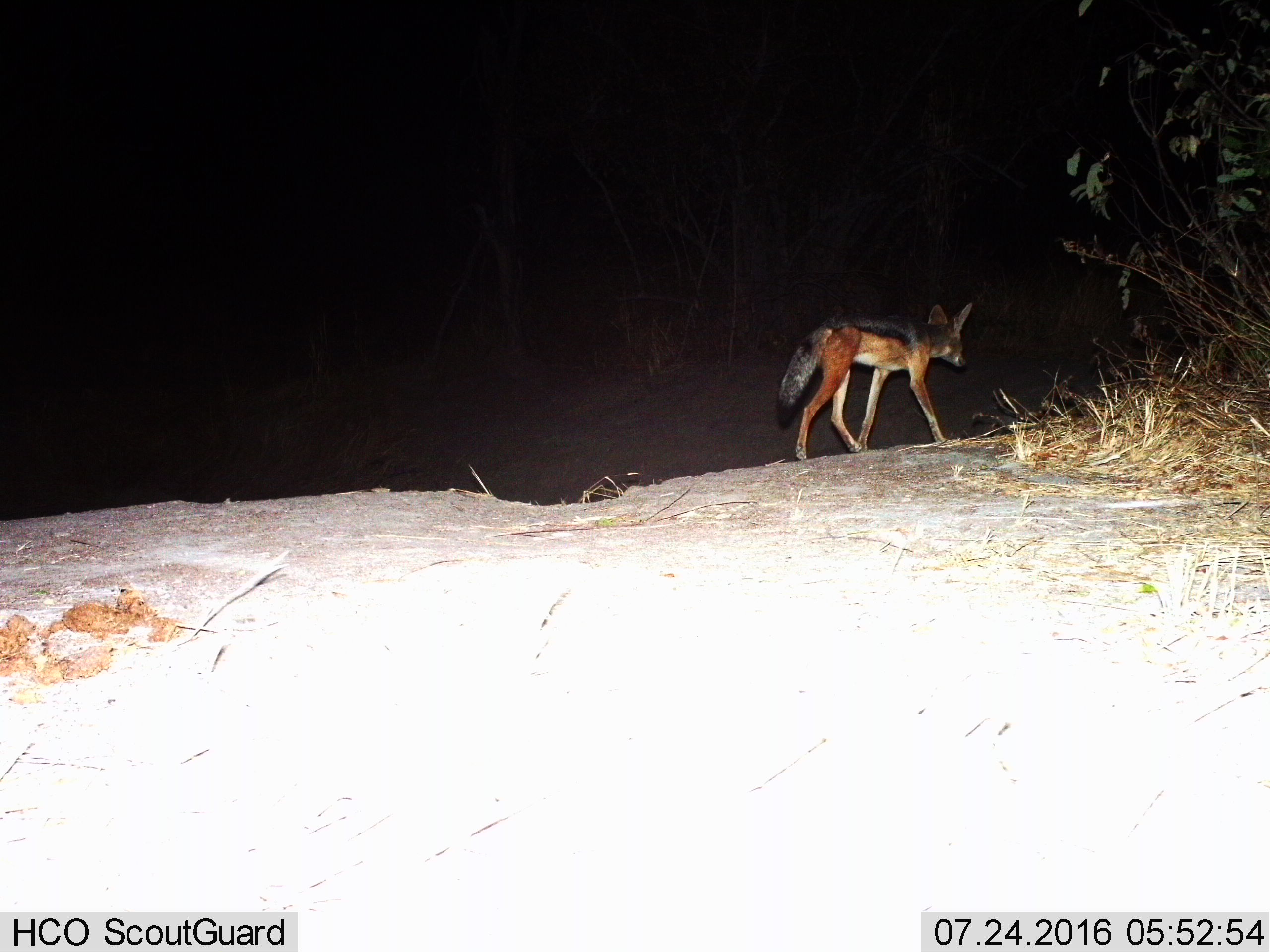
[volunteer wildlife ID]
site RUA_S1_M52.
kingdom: Animalia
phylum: Chordata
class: Mammalia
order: Carnivora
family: Canidae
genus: Lupulella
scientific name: Lupulella mesomelas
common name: black-backed jackal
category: jackalblackbacked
Jackalblackbacked (black-backed jackal) (Lupulella mesomelas), count 1. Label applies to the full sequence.